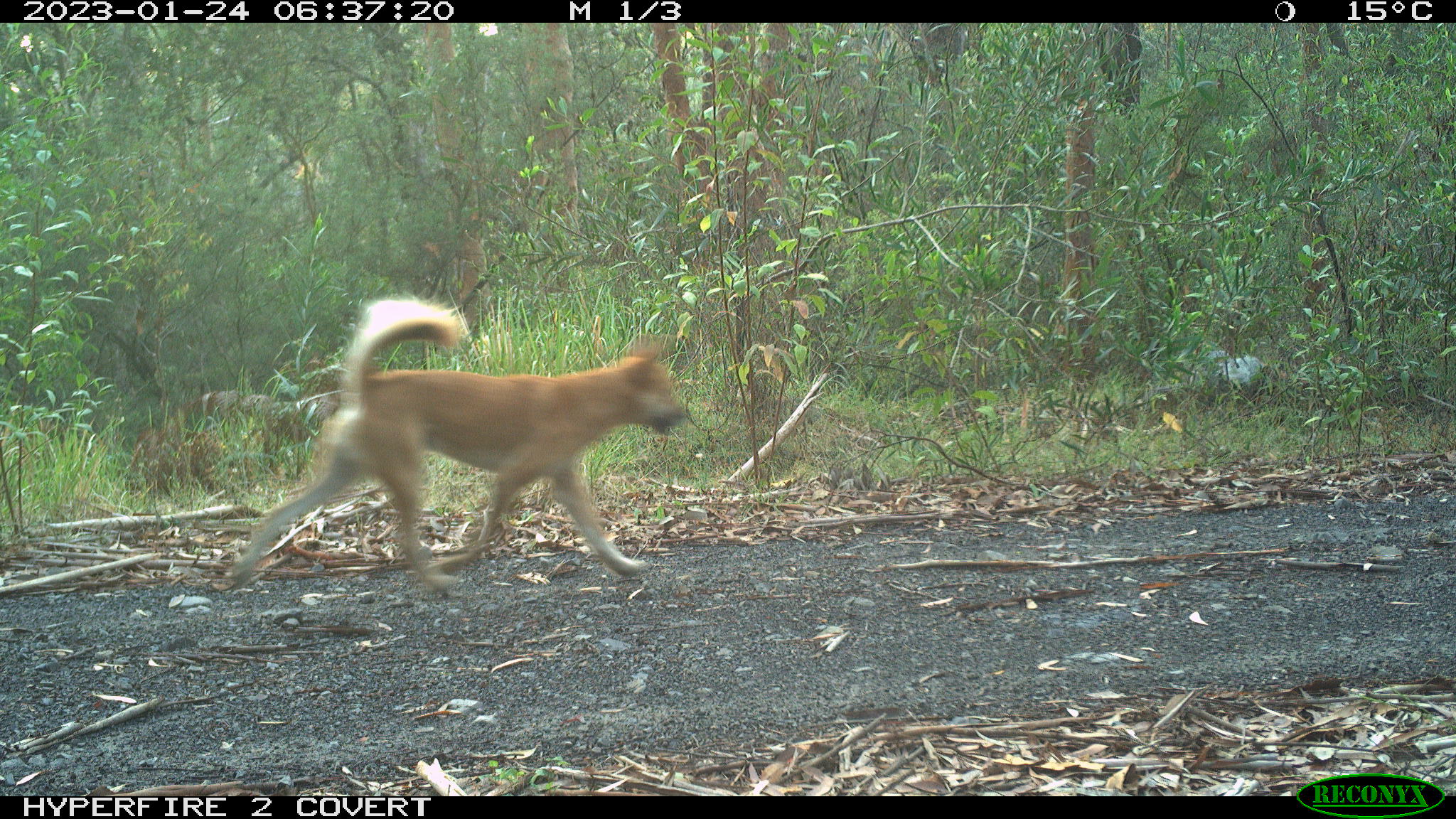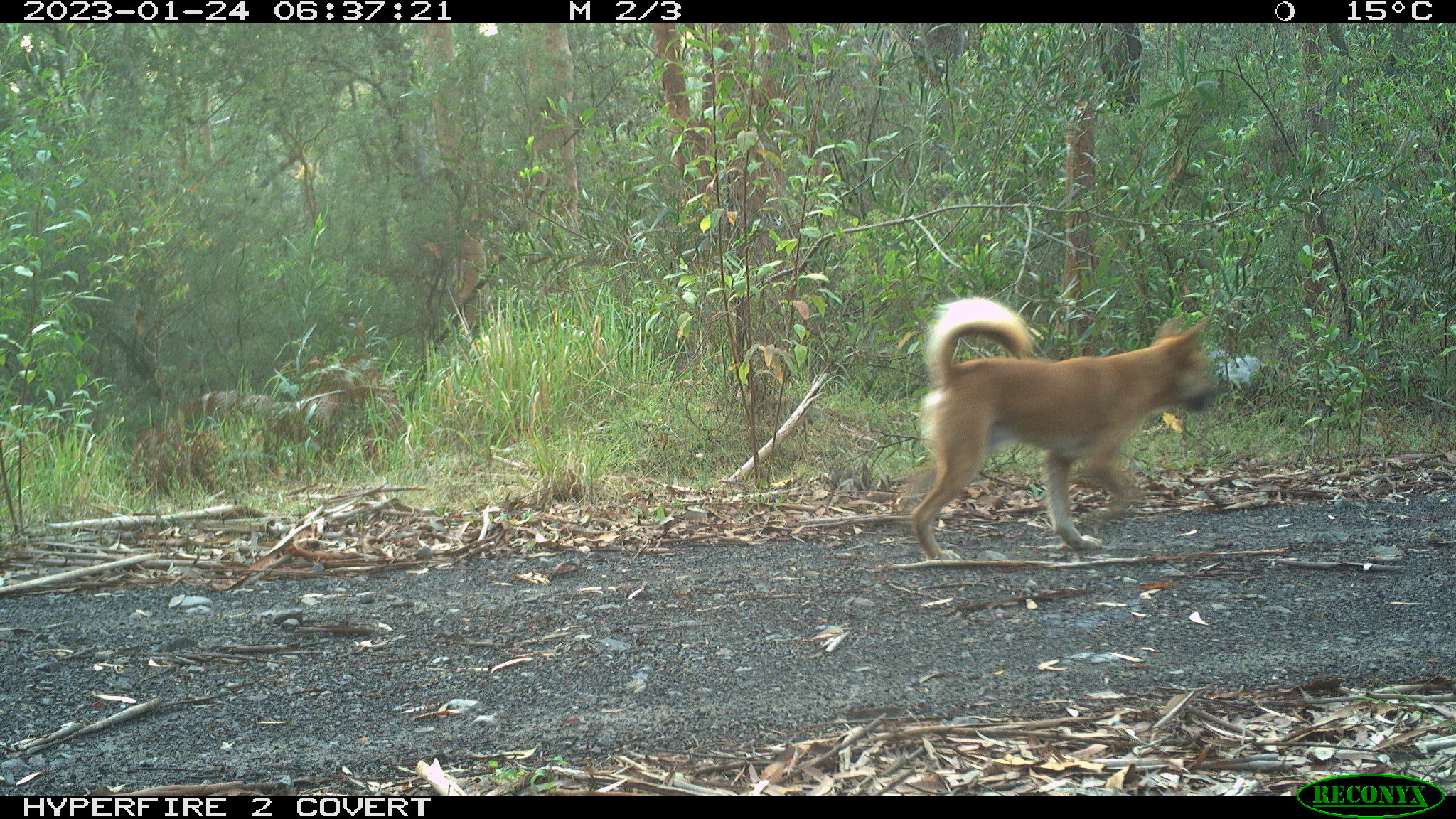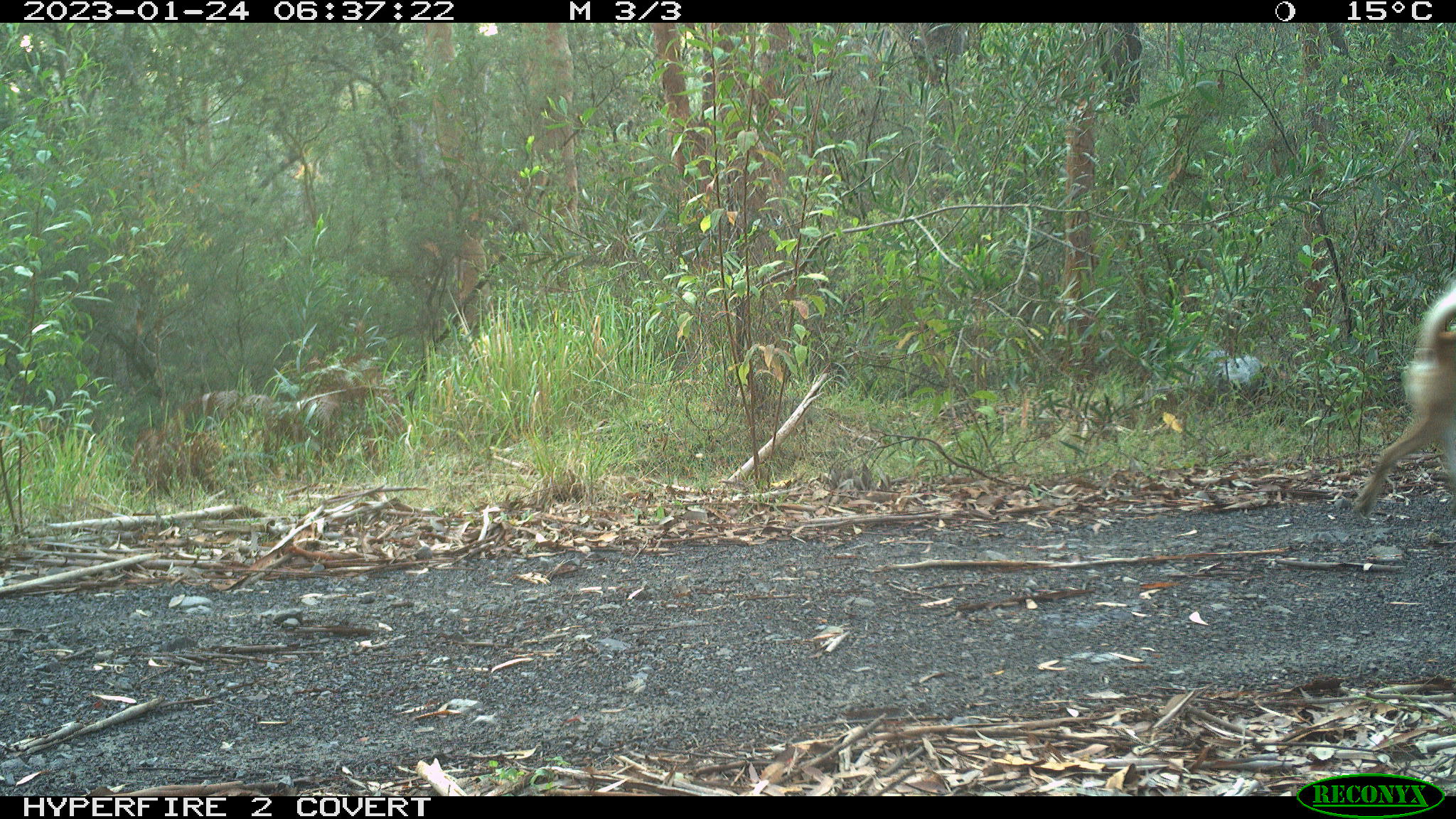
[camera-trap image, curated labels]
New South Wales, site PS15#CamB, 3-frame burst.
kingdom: Animalia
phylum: Chordata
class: Mammalia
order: Carnivora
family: Canidae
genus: Canis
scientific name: Canis familiaris dingo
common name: dingo